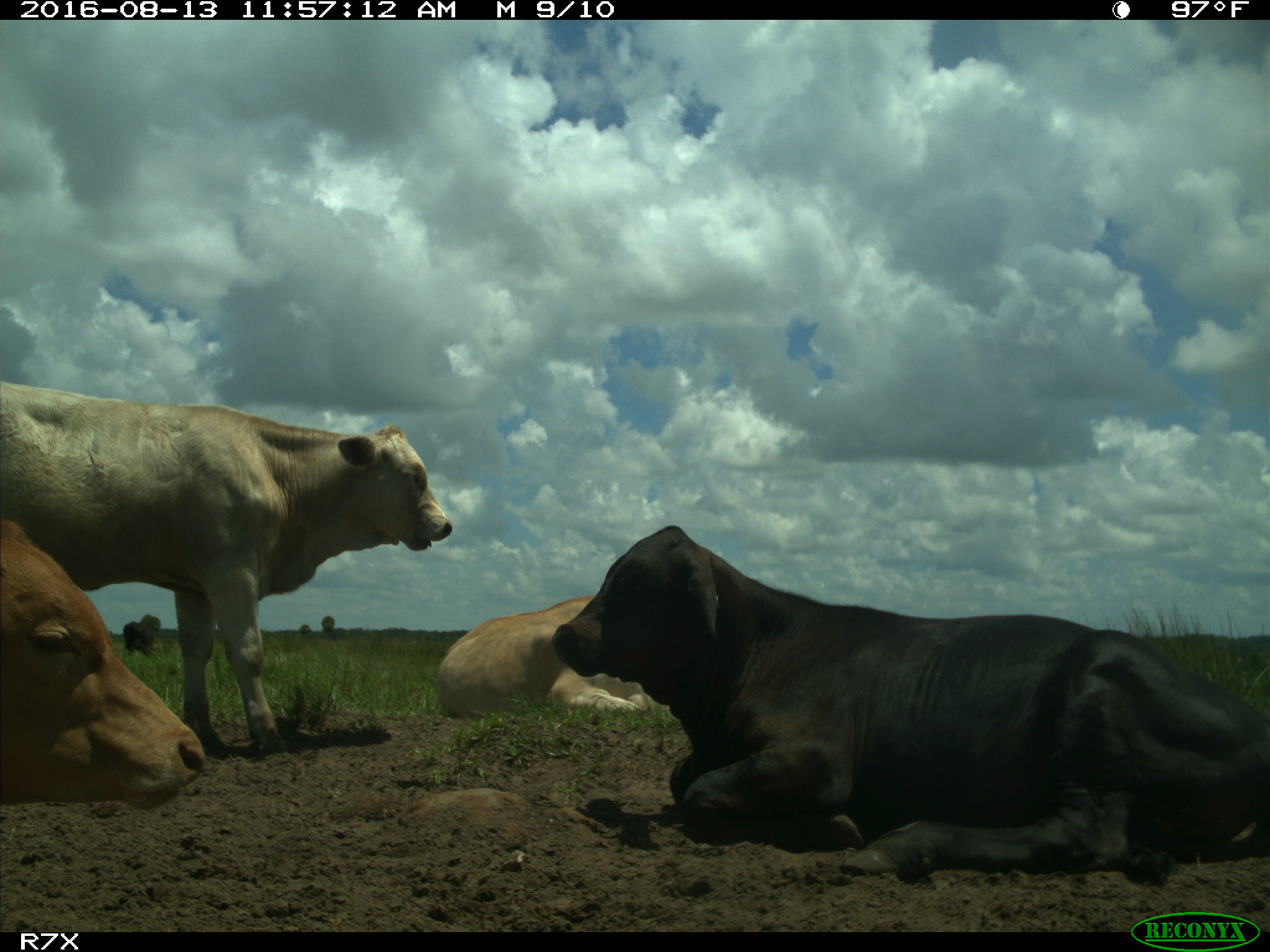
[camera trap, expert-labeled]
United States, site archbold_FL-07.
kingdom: Animalia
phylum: Chordata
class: Mammalia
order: Artiodactyla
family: Bovidae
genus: Bos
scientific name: Bos taurus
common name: domestic cow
Bos taurus (domestic cow).